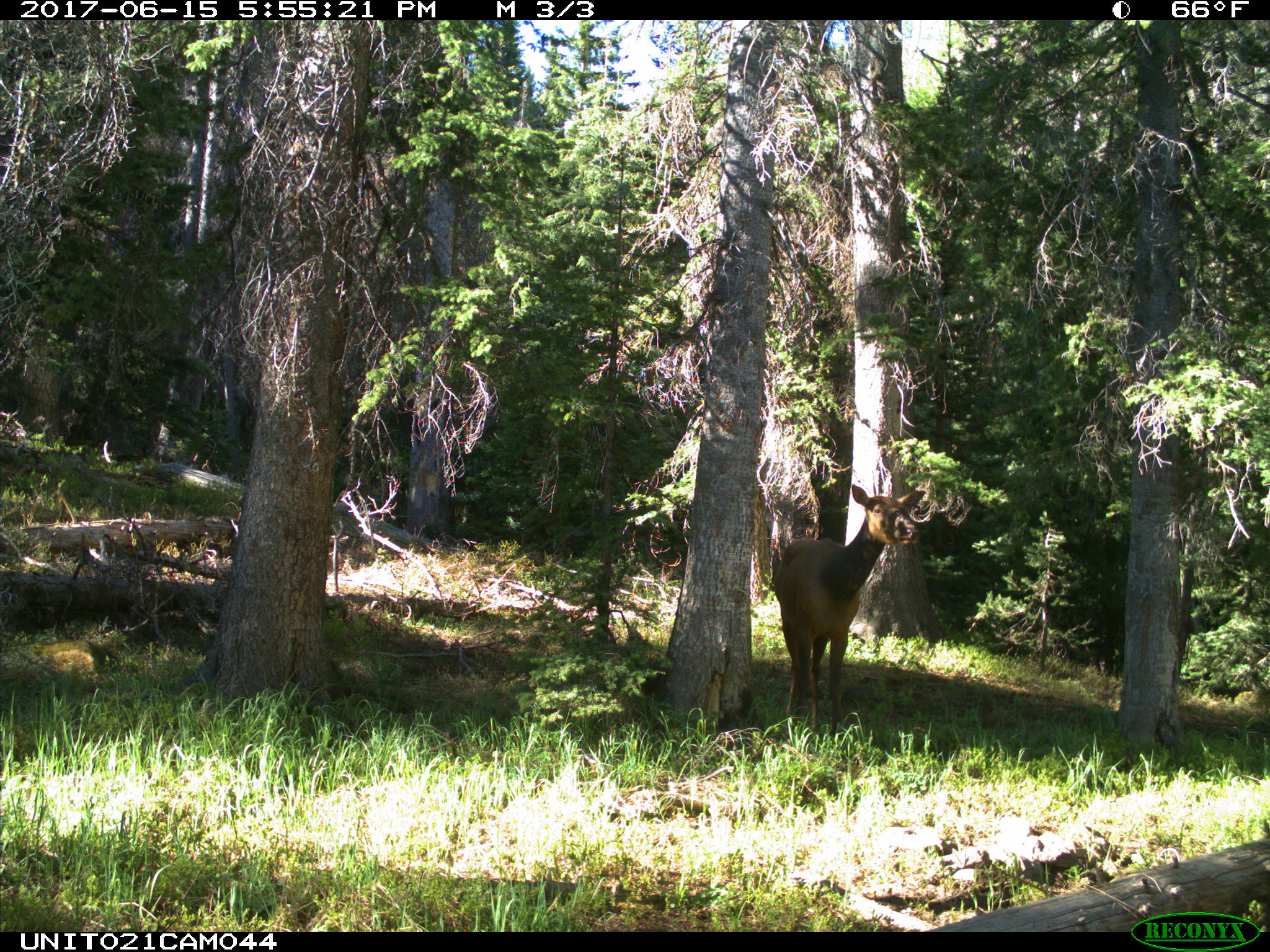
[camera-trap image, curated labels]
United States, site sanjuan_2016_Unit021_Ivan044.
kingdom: Animalia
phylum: Chordata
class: Mammalia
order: Artiodactyla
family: Cervidae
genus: Cervus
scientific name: Cervus elaphus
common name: red deer